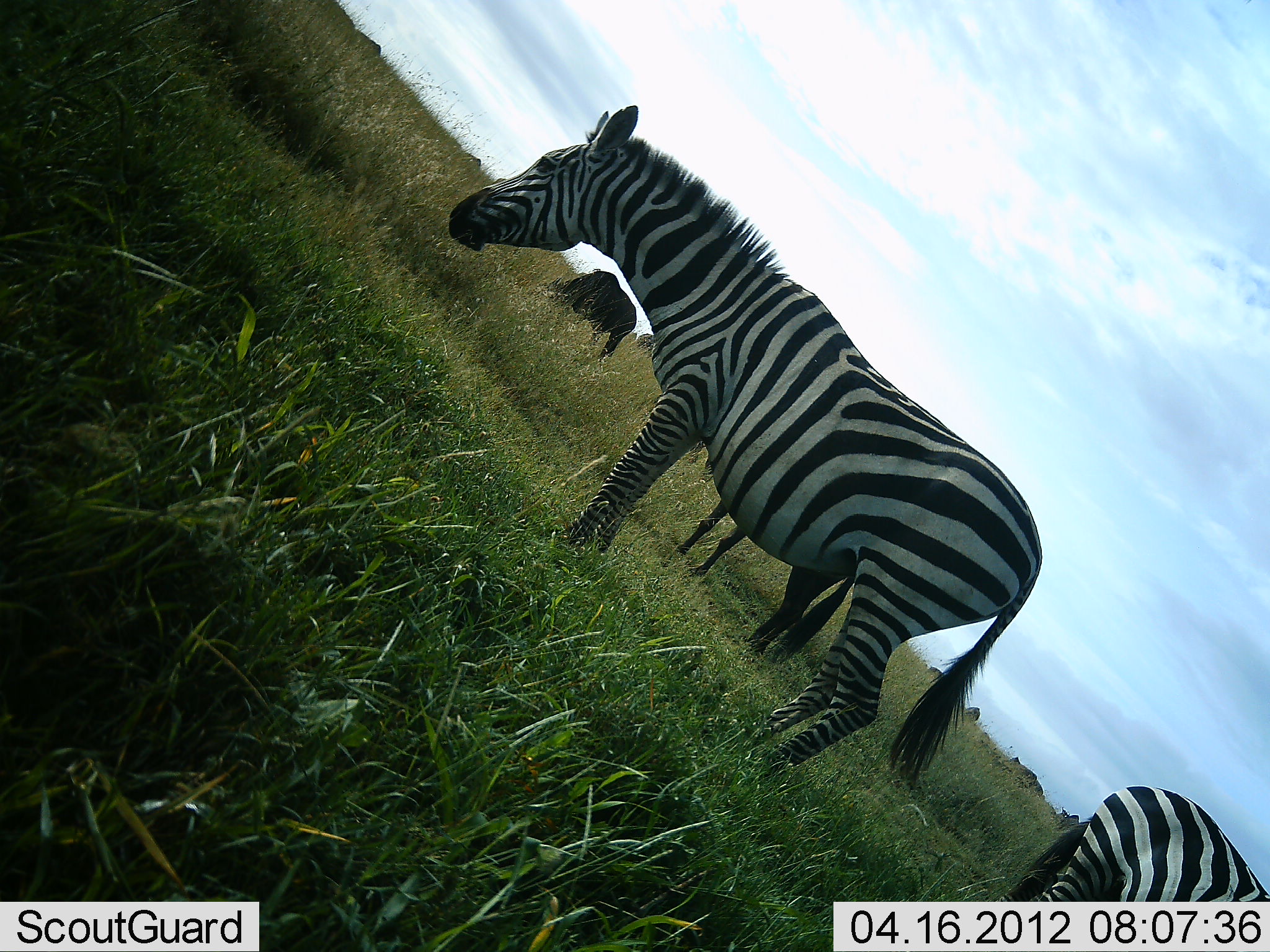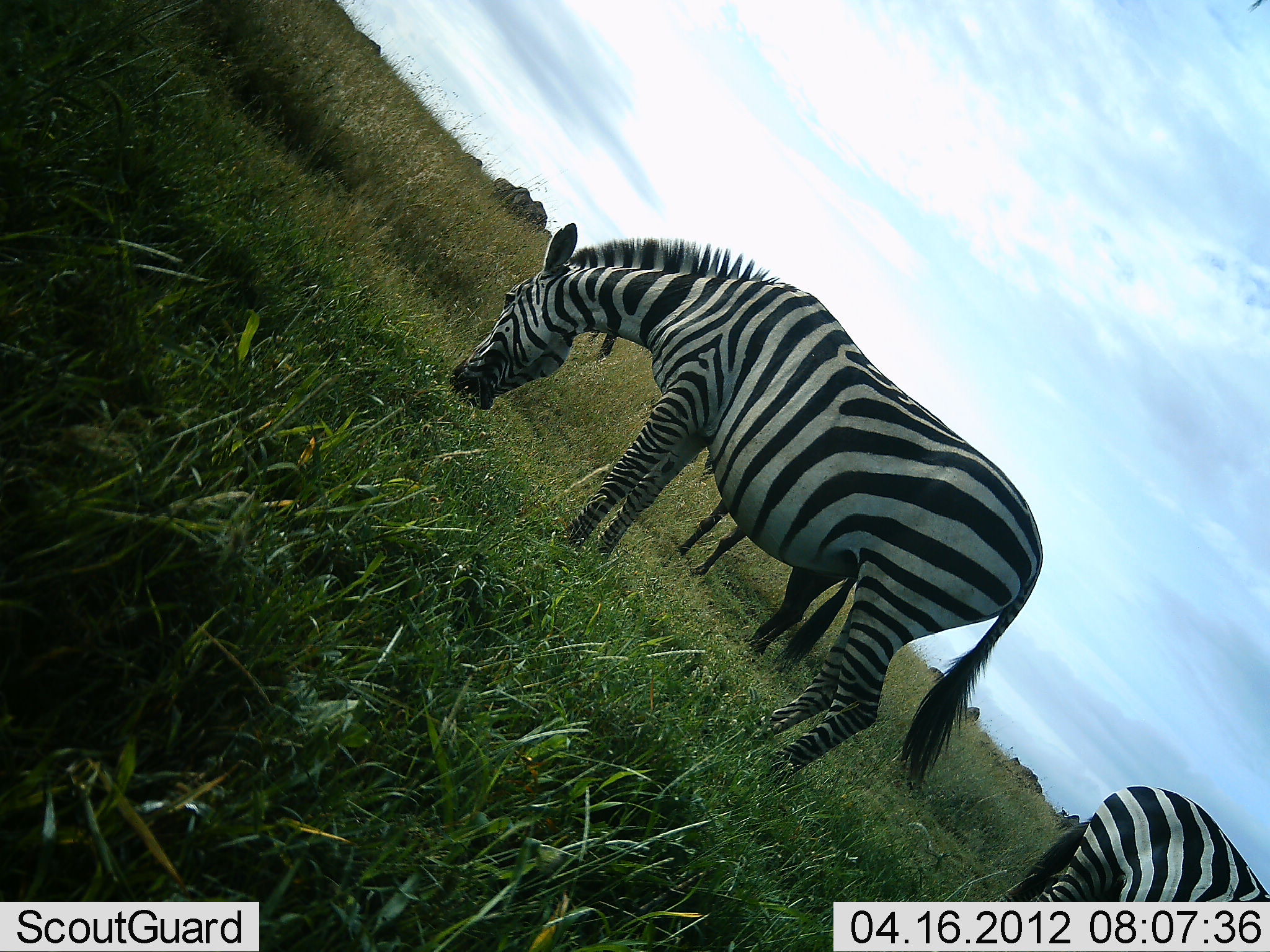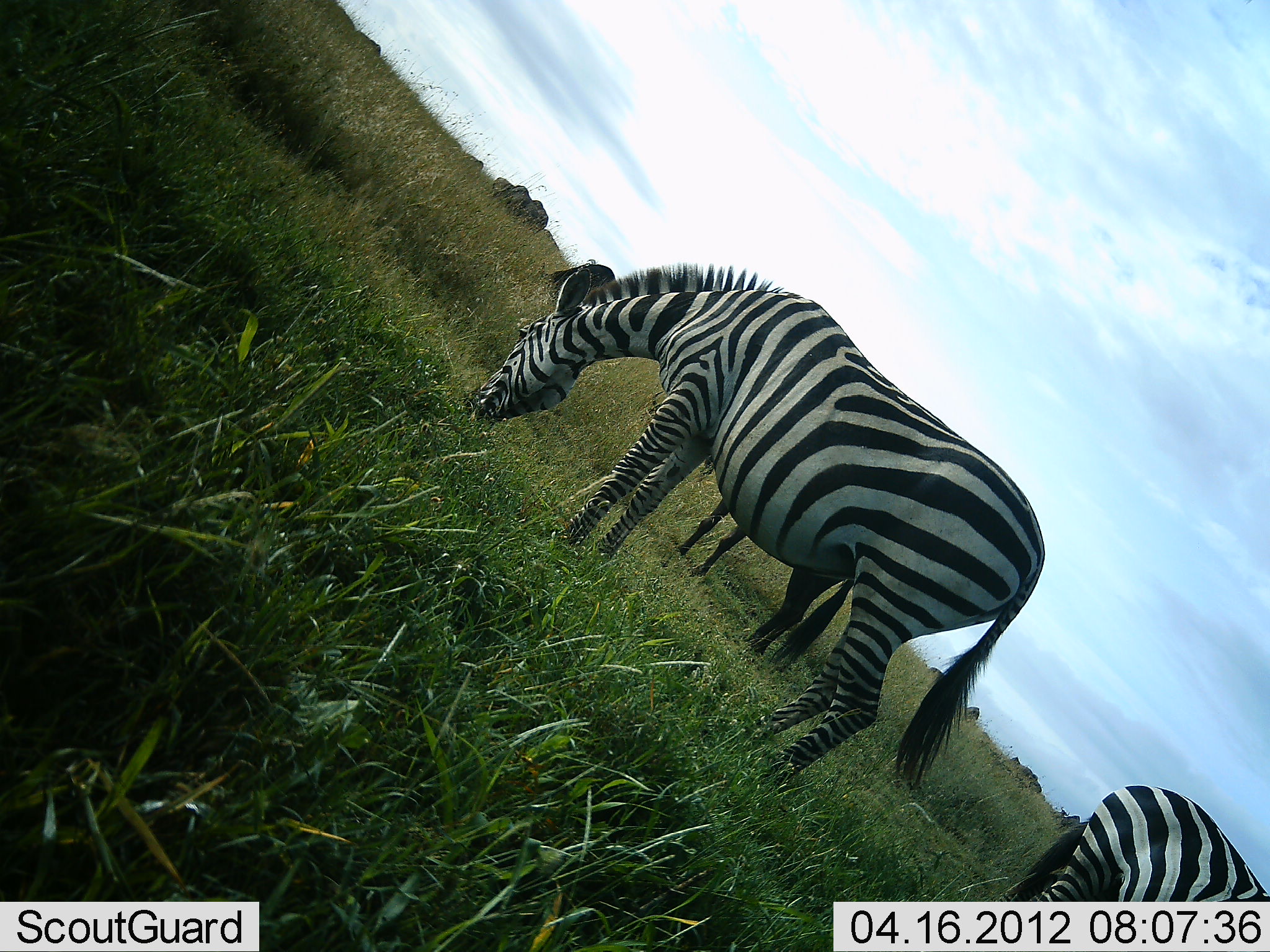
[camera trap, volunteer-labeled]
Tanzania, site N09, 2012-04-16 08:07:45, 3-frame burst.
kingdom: Animalia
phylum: Chordata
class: Mammalia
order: Artiodactyla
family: Bovidae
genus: Connochaetes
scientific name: Connochaetes taurinus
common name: blue wildebeest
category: wildebeest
Wildebeest (blue wildebeest) (Connochaetes taurinus), count 6. Behavior (volunteer vote fractions): standing 78%, resting 0%, moving 0%, interacting 0%. Young present (vote fraction): 0%. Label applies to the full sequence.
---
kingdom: Animalia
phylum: Chordata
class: Mammalia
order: Perissodactyla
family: Equidae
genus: Equus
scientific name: Equus quagga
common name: plains zebra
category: zebra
Zebra (plains zebra) (Equus quagga), count 3. Behavior (volunteer vote fractions): standing 50%, resting 5%, moving 5%, interacting 5%. Young present (vote fraction): 5%. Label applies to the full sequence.